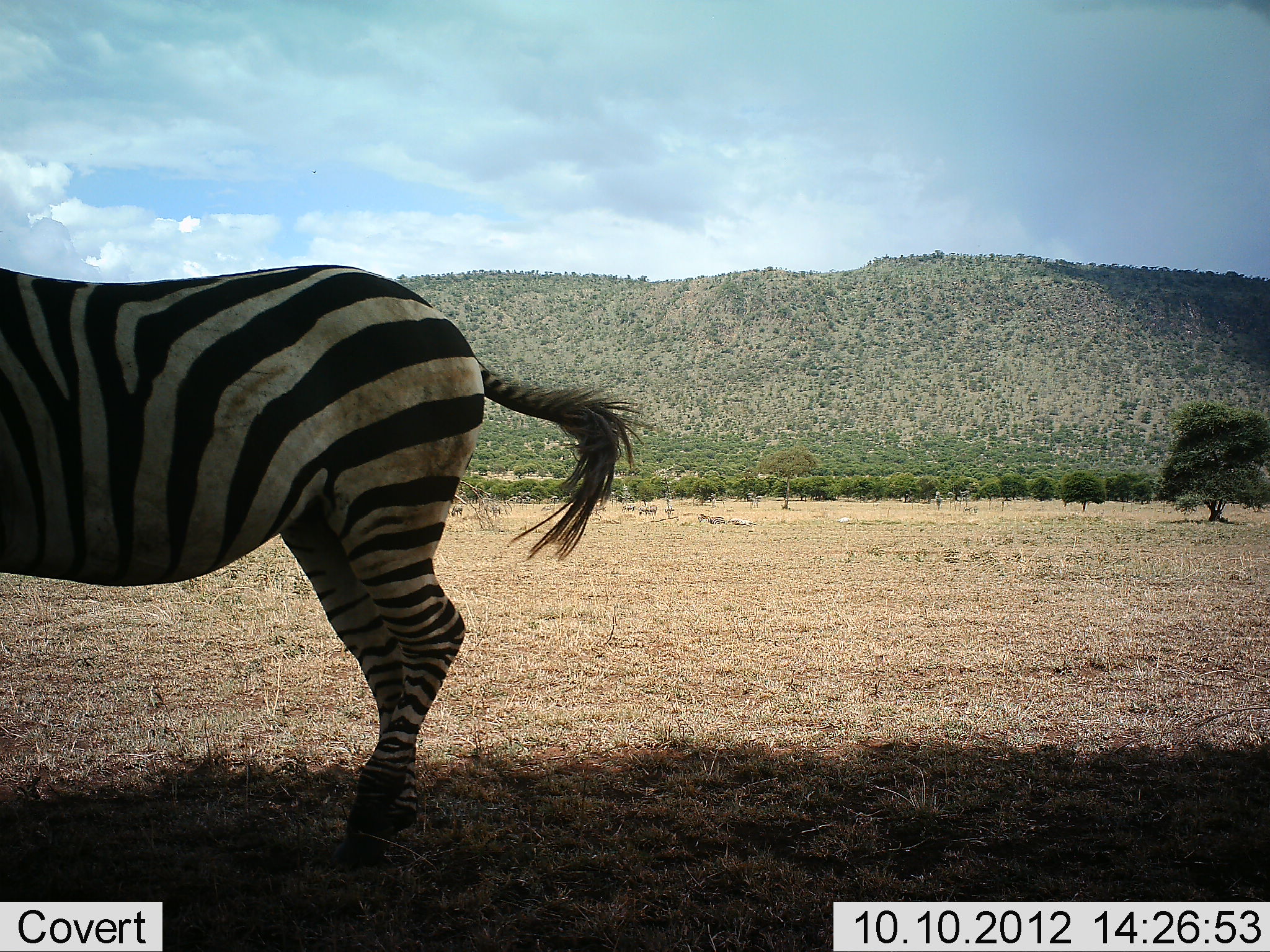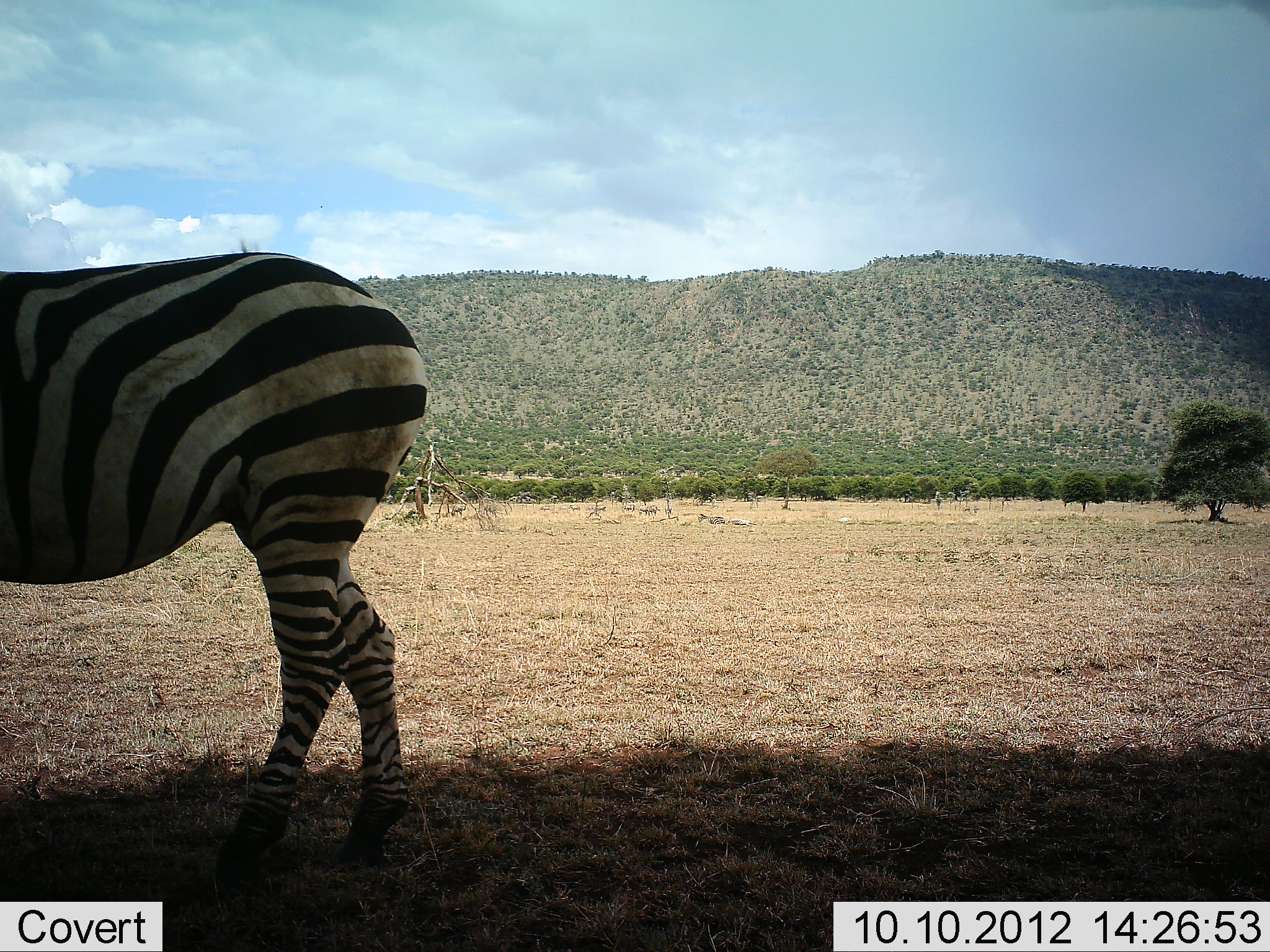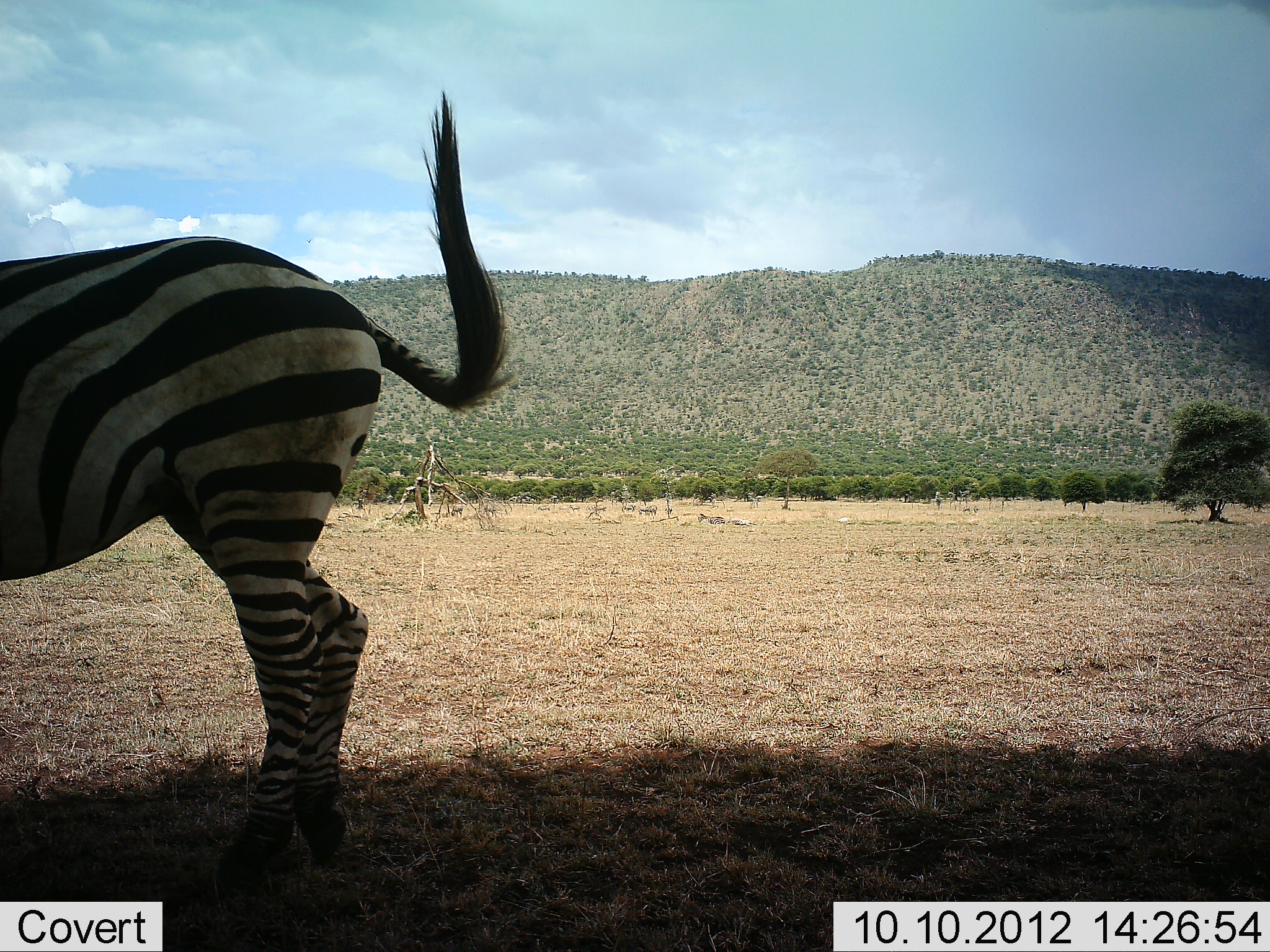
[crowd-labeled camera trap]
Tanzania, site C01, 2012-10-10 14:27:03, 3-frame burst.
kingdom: Animalia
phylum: Chordata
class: Mammalia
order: Perissodactyla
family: Equidae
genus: Equus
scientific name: Equus quagga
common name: plains zebra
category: zebra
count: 1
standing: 60%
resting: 0%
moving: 50%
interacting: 0%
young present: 0%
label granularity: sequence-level